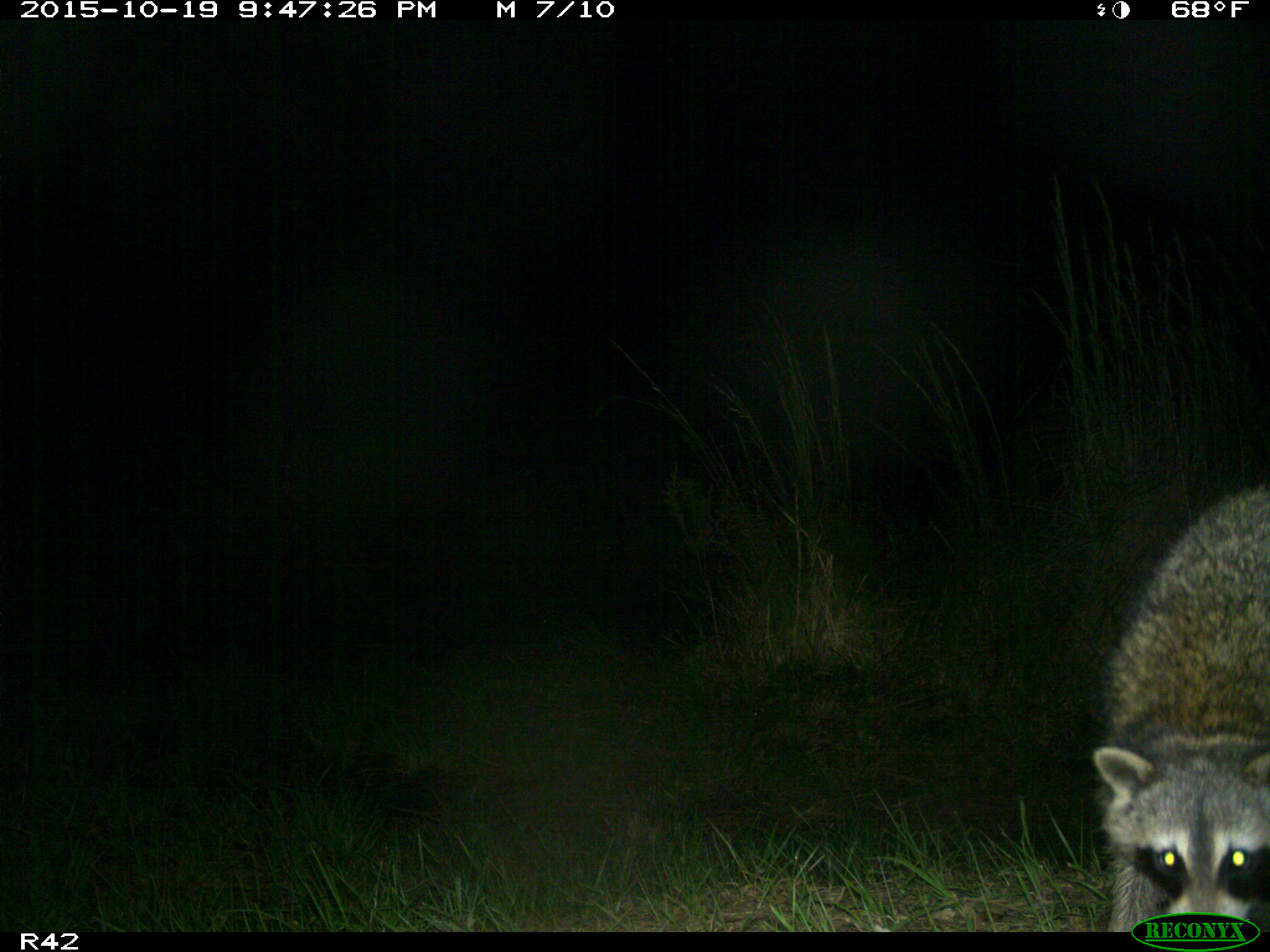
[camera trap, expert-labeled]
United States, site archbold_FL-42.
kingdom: Animalia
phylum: Chordata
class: Mammalia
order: Carnivora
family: Procyonidae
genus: Procyon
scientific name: Procyon lotor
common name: common raccoon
Procyon lotor (common raccoon).